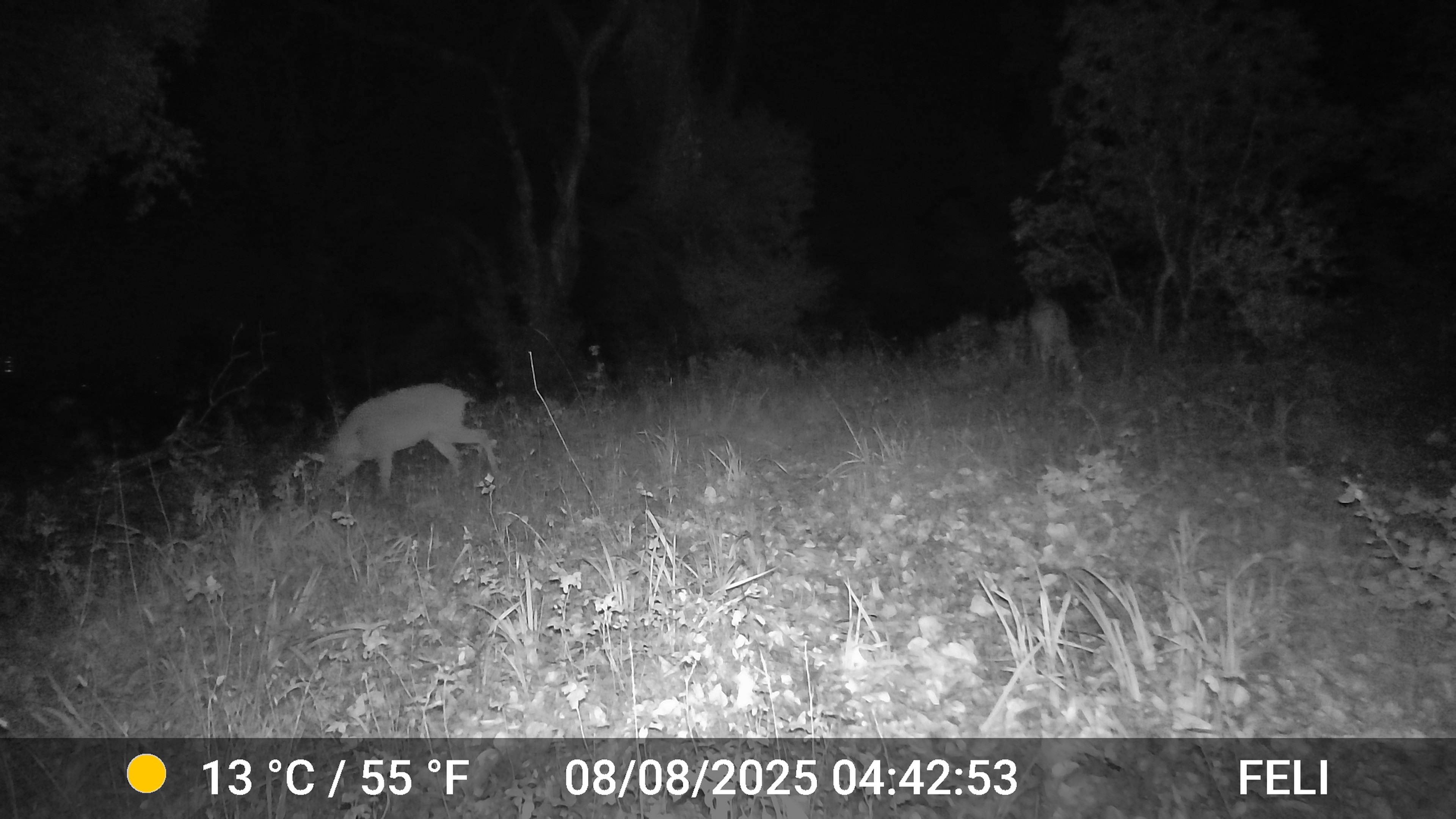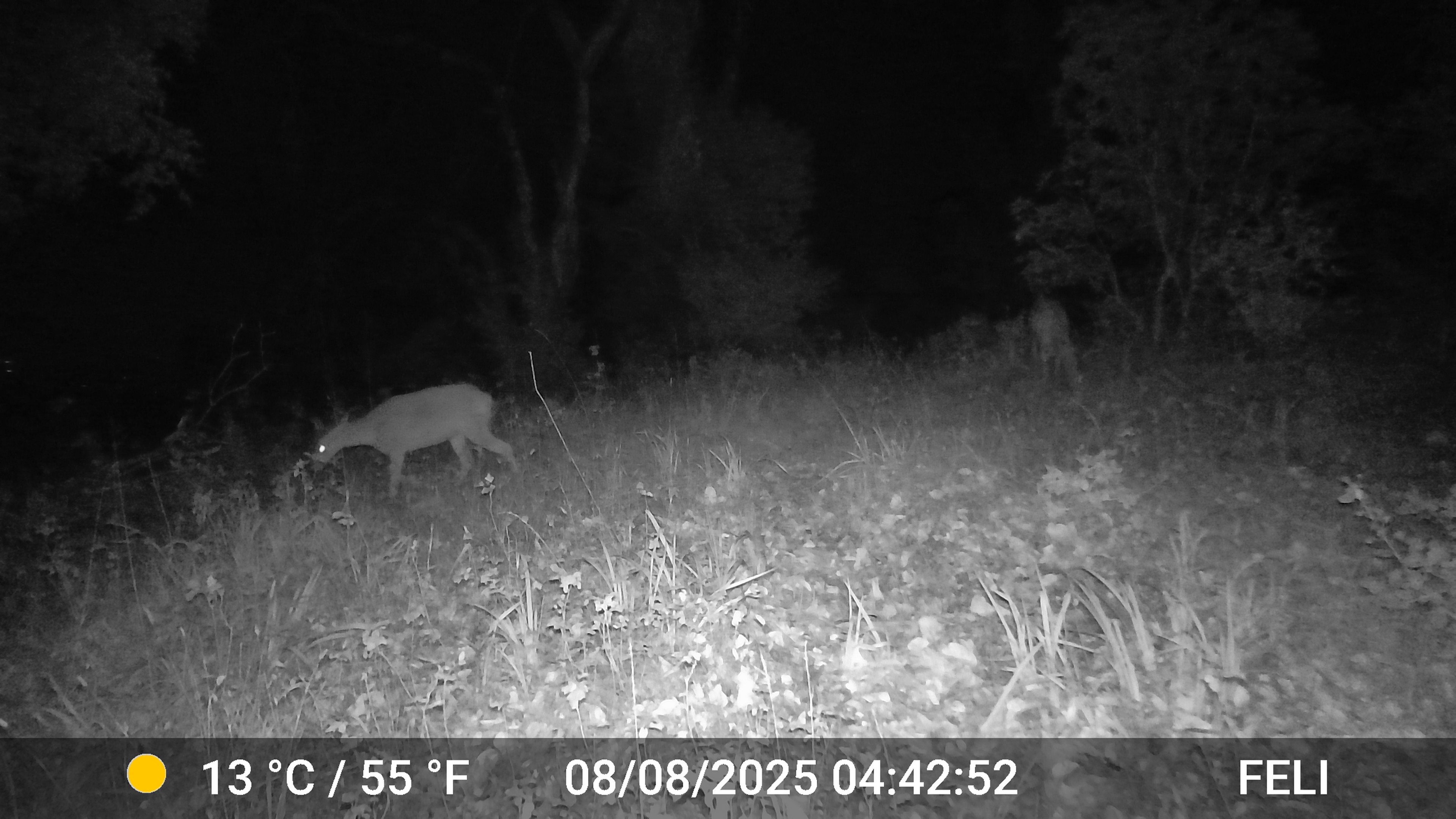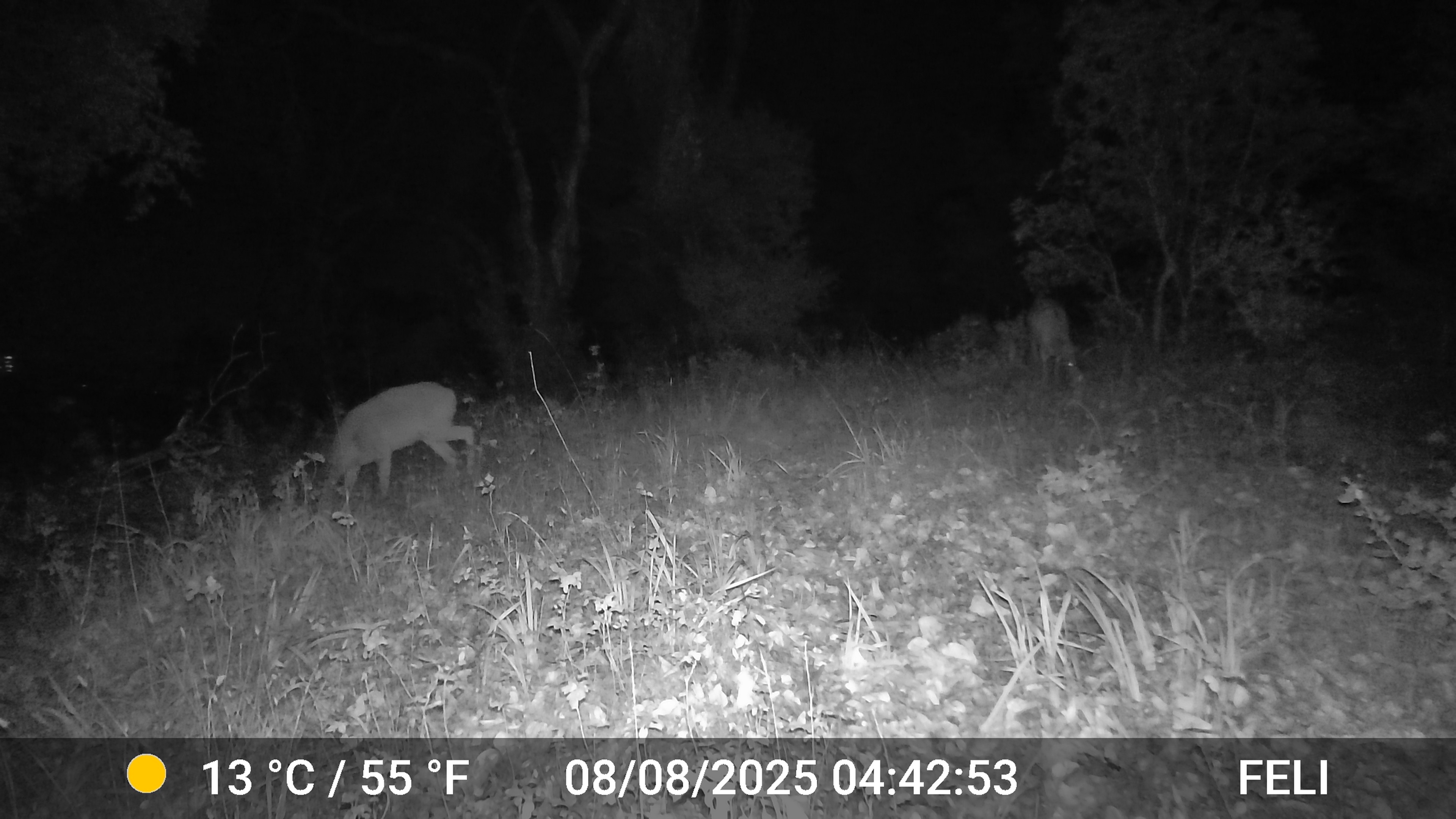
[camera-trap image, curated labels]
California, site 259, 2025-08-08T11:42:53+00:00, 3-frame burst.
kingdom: Animalia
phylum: Chordata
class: Mammalia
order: Artiodactyla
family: Cervidae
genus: Odocoileus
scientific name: Odocoileus hemionus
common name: mule deer